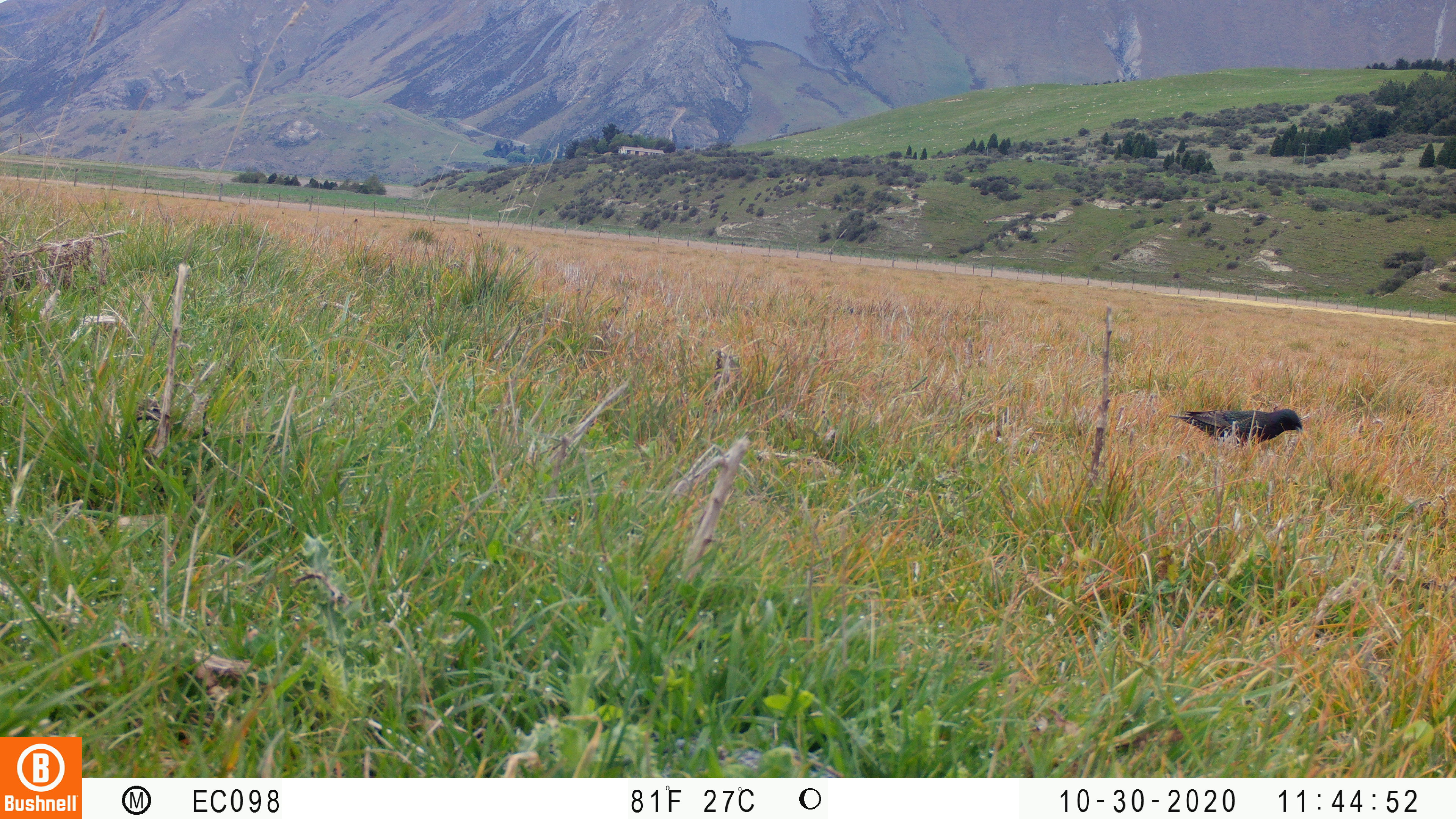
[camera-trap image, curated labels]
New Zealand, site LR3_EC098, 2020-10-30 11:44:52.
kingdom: Animalia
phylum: Chordata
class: Aves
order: Passeriformes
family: Sturnidae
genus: Sturnus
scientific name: Sturnus vulgaris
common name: european starling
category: starling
Starling (european starling) (Sturnus vulgaris).